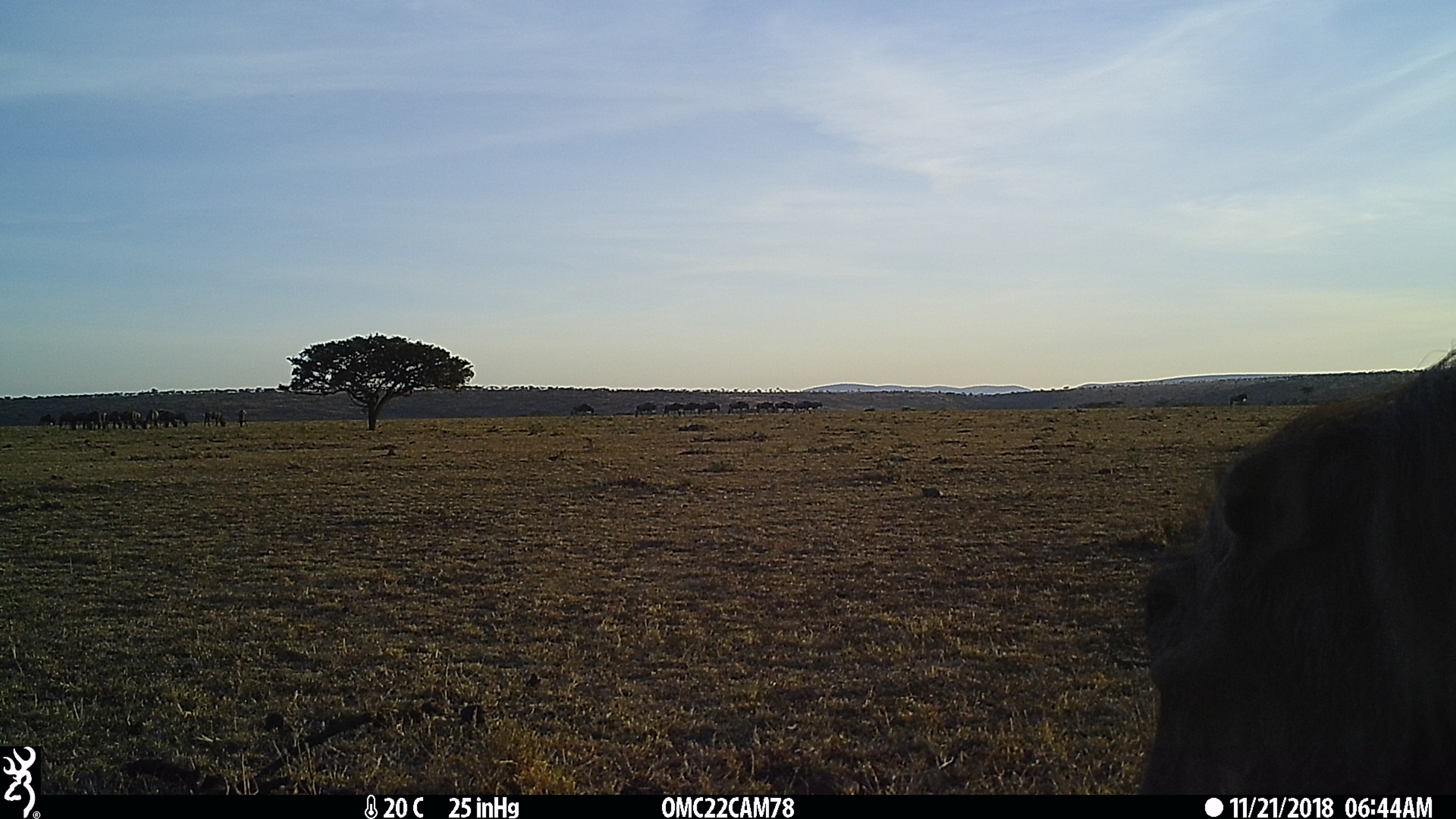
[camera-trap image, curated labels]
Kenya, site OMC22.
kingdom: Animalia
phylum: Chordata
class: Mammalia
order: Artiodactyla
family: Suidae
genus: Phacochoerus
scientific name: Phacochoerus africanus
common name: common warthog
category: warthog